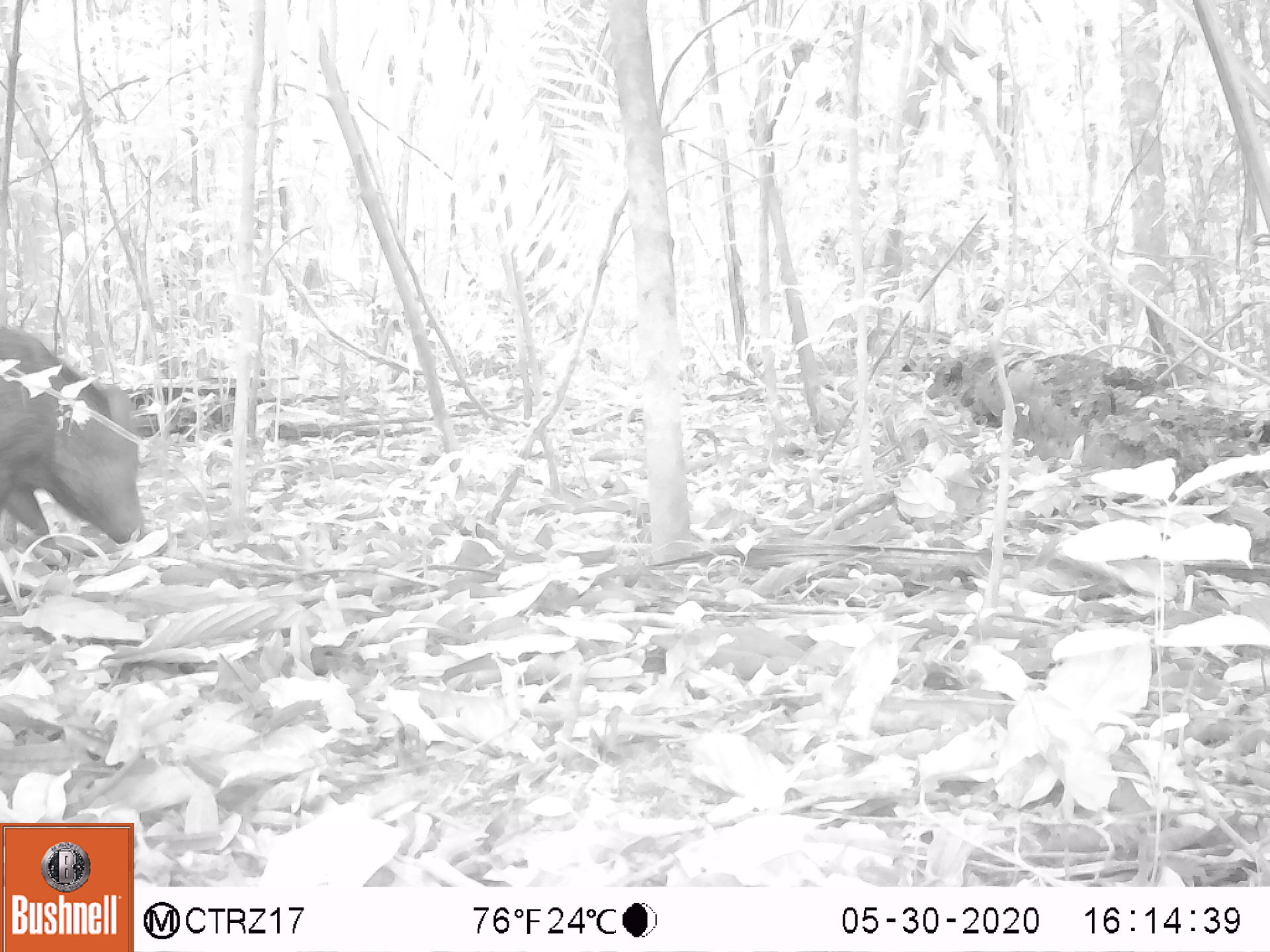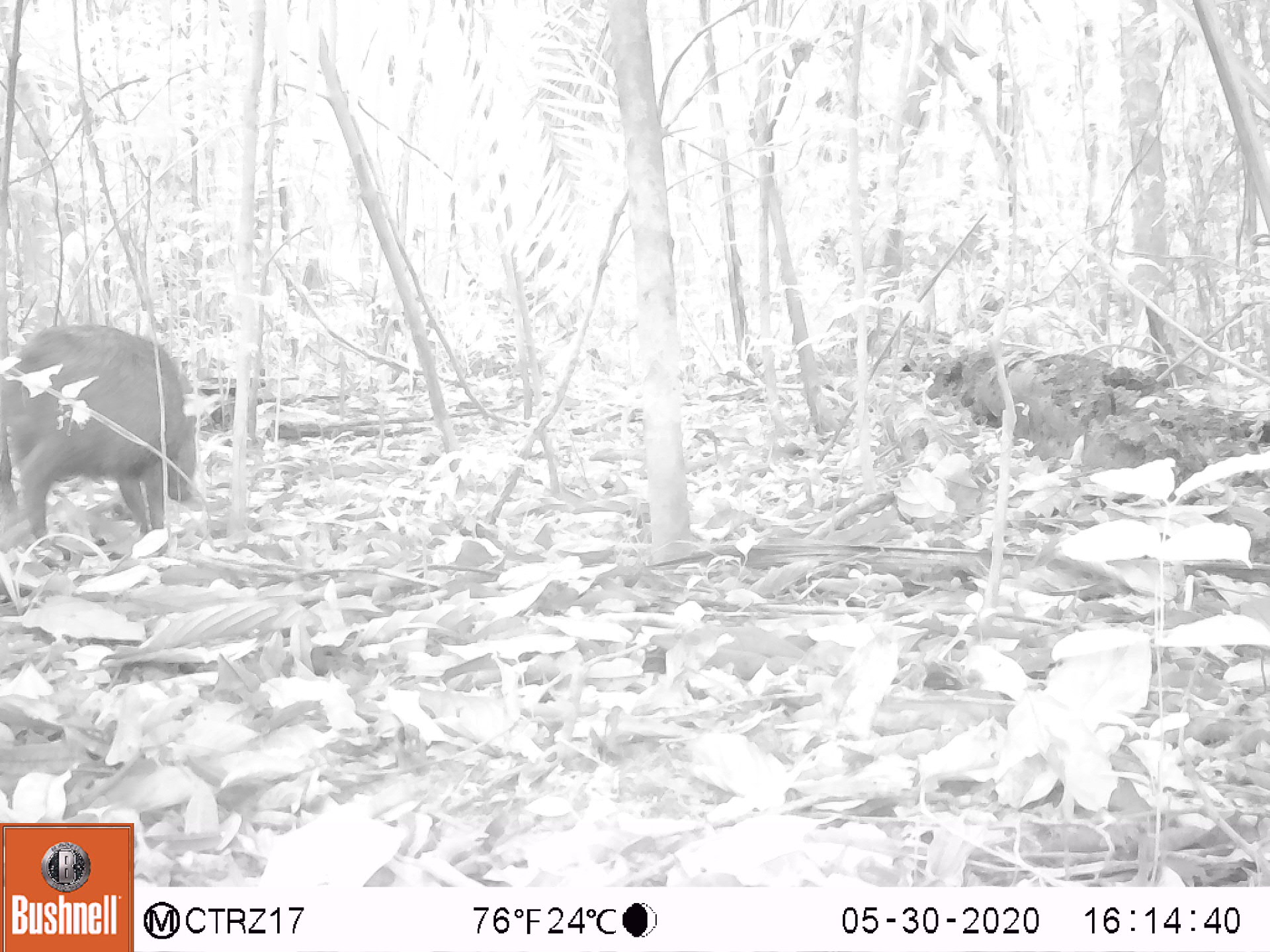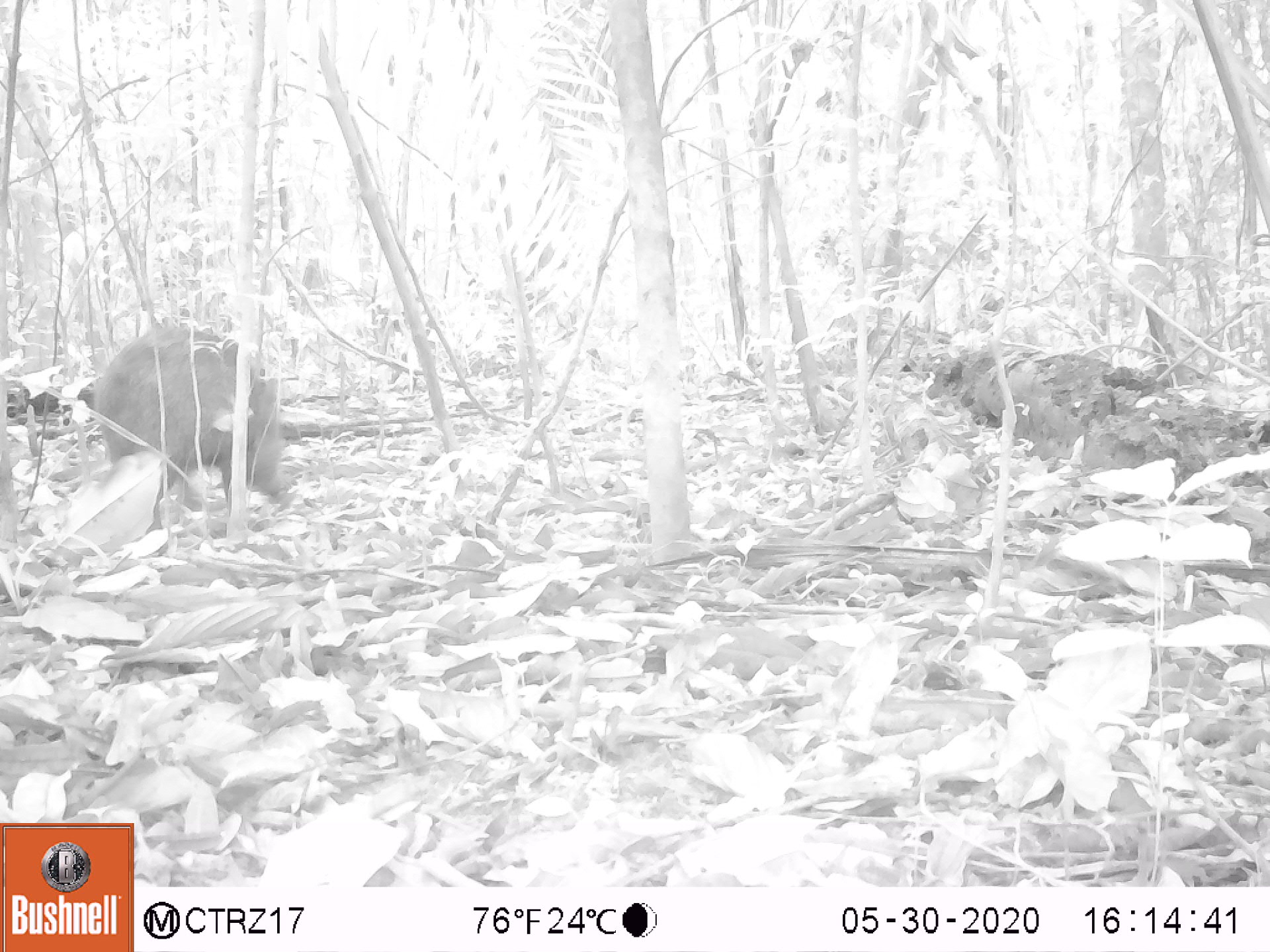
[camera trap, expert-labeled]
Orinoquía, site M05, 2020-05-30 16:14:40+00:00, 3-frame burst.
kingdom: Animalia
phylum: Chordata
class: Mammalia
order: Artiodactyla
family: Tayassuidae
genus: Pecari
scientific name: Pecari tajacu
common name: collared peccary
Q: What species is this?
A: Collared peccary (Pecari tajacu).